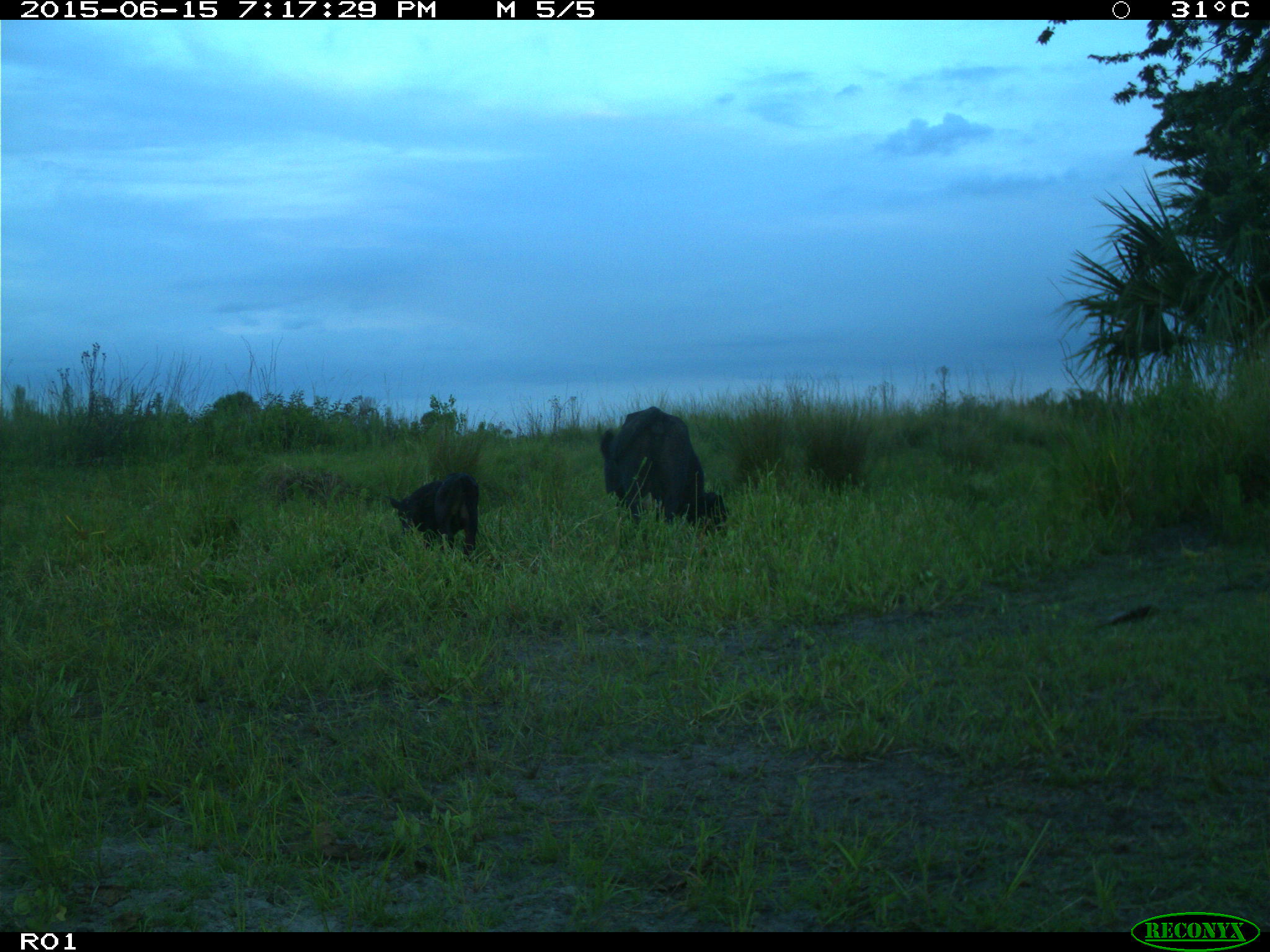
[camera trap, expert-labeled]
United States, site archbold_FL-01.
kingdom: Animalia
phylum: Chordata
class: Mammalia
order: Artiodactyla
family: Bovidae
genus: Bos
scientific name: Bos taurus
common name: domestic cow